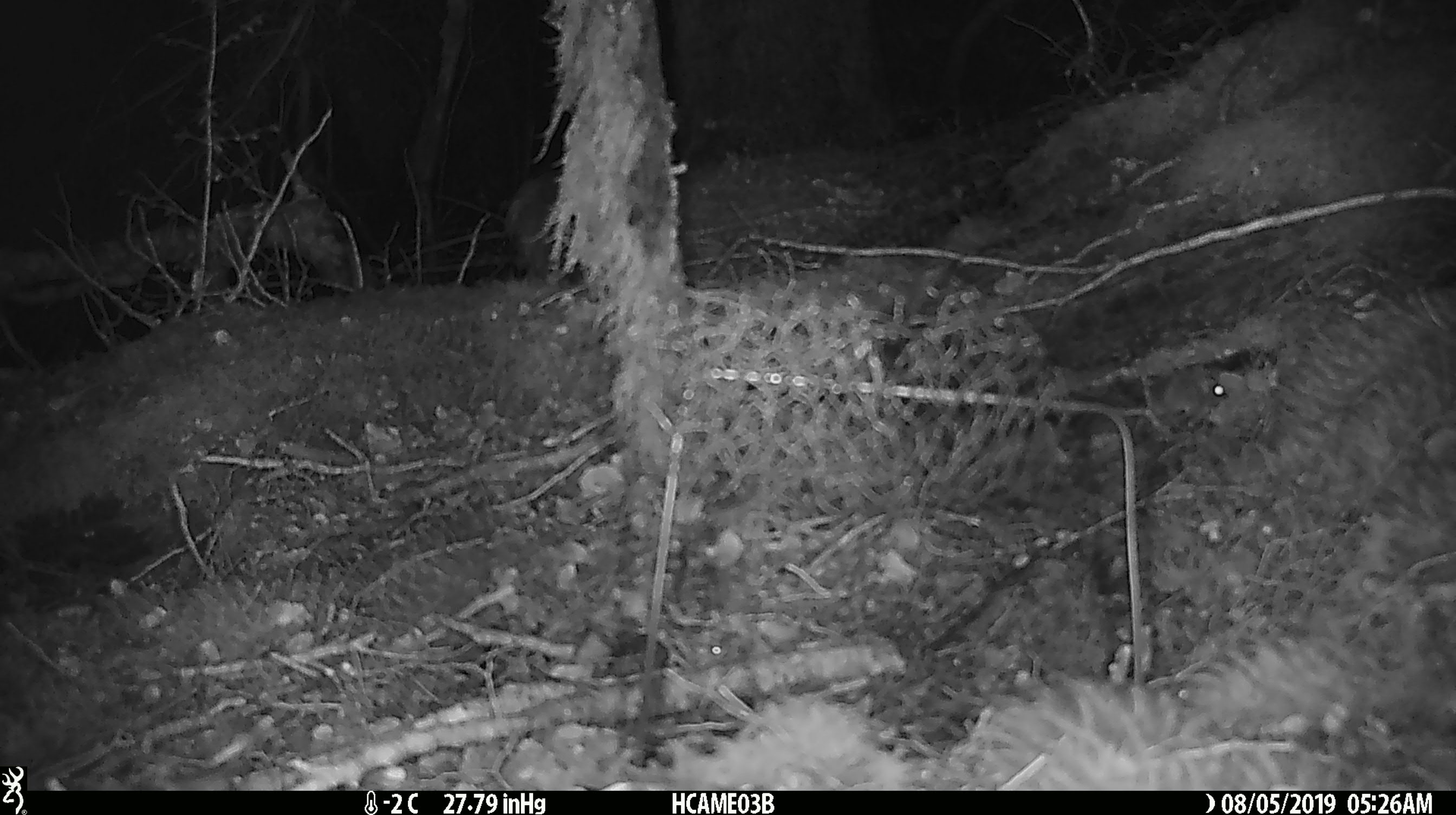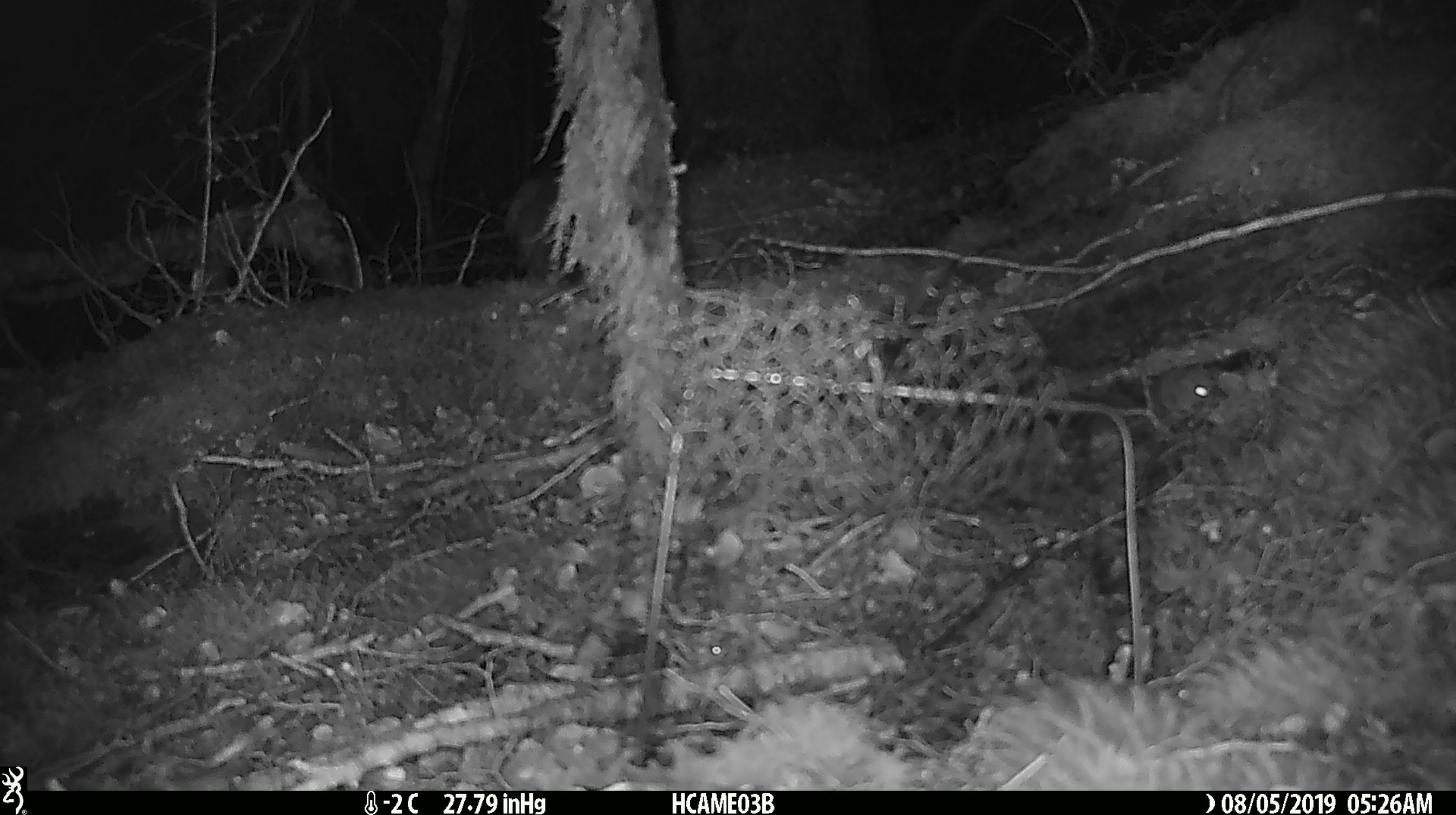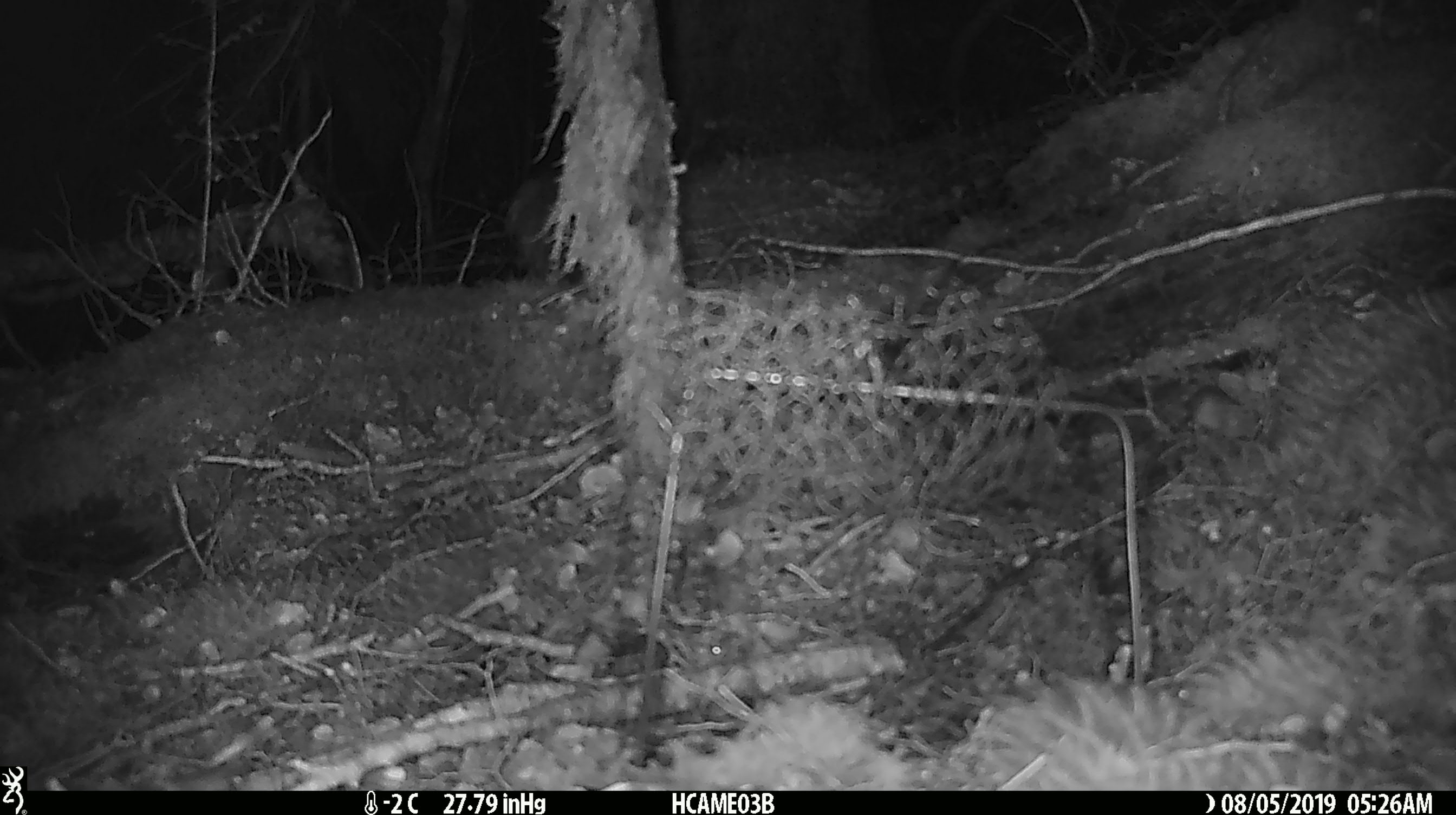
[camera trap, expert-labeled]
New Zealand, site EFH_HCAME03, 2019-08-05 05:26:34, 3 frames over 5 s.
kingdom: Animalia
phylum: Chordata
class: Mammalia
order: Rodentia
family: Muridae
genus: Mus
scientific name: Mus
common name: mouse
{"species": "mouse (Mus)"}